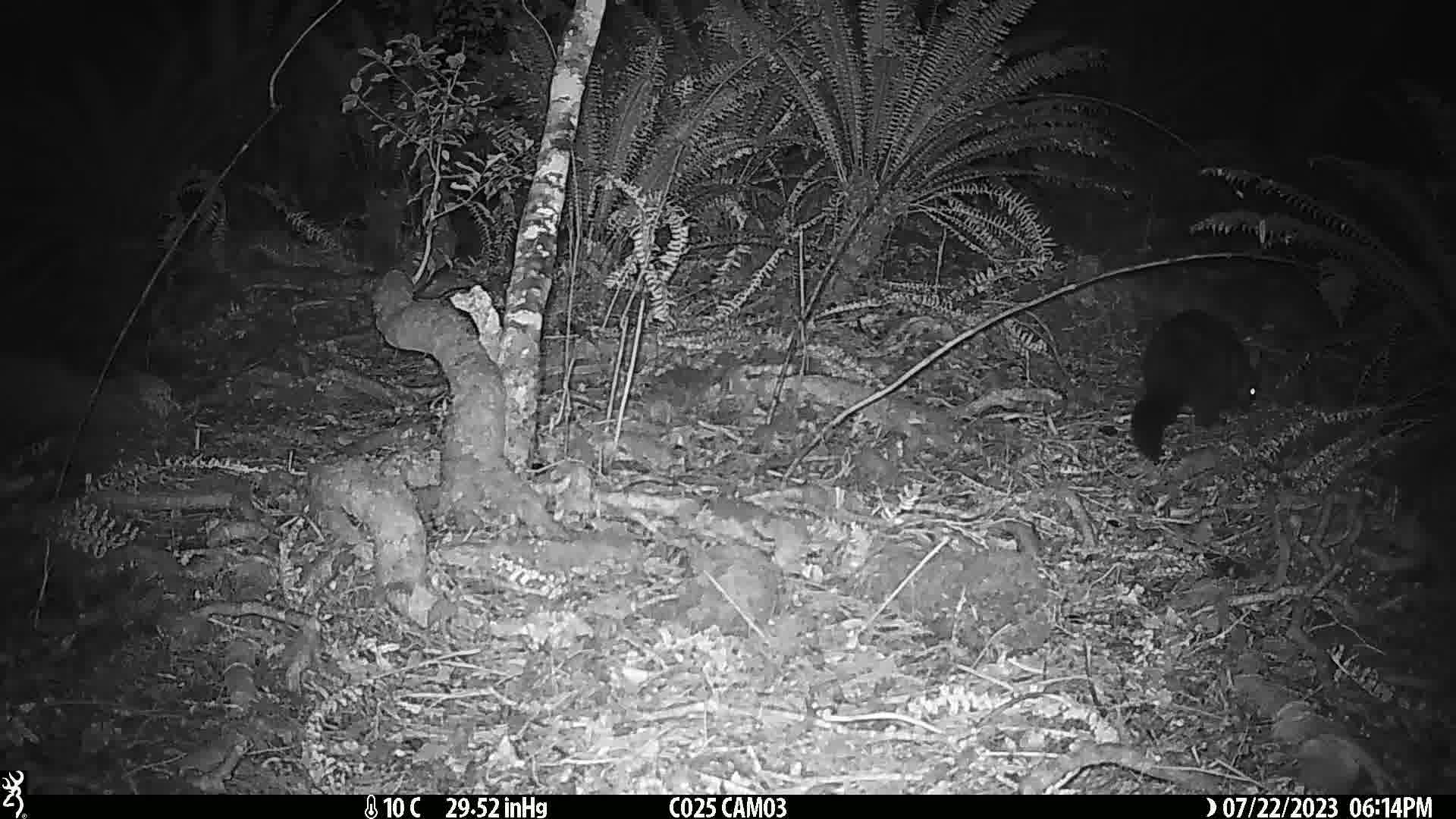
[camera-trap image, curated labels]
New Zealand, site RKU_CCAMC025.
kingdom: Animalia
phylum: Chordata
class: Mammalia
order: Diprotodontia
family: Phalangeridae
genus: Trichosurus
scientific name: Trichosurus vulpecula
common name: common brushtail possum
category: possum